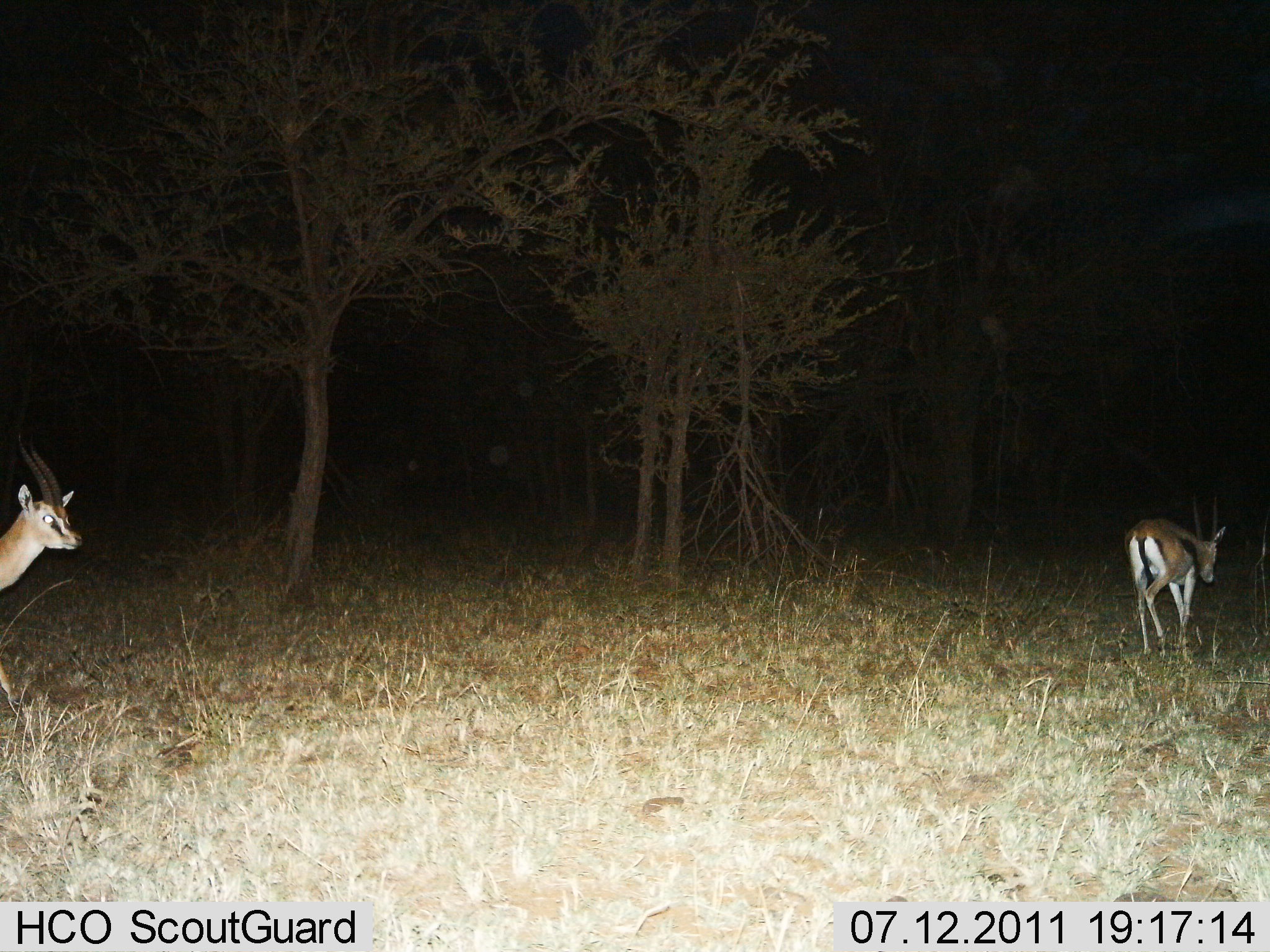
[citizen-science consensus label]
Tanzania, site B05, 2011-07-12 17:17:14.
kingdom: Animalia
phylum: Chordata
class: Mammalia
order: Artiodactyla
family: Bovidae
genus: Eudorcas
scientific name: Eudorcas thomsonii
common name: thomson's gazelle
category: gazellethomsons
Gazellethomsons (thomson's gazelle) (Eudorcas thomsonii), count 2. Behavior (volunteer vote fractions): standing 18%, resting 0%, moving 91%, interacting 0%. Young present (vote fraction): 0%. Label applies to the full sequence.